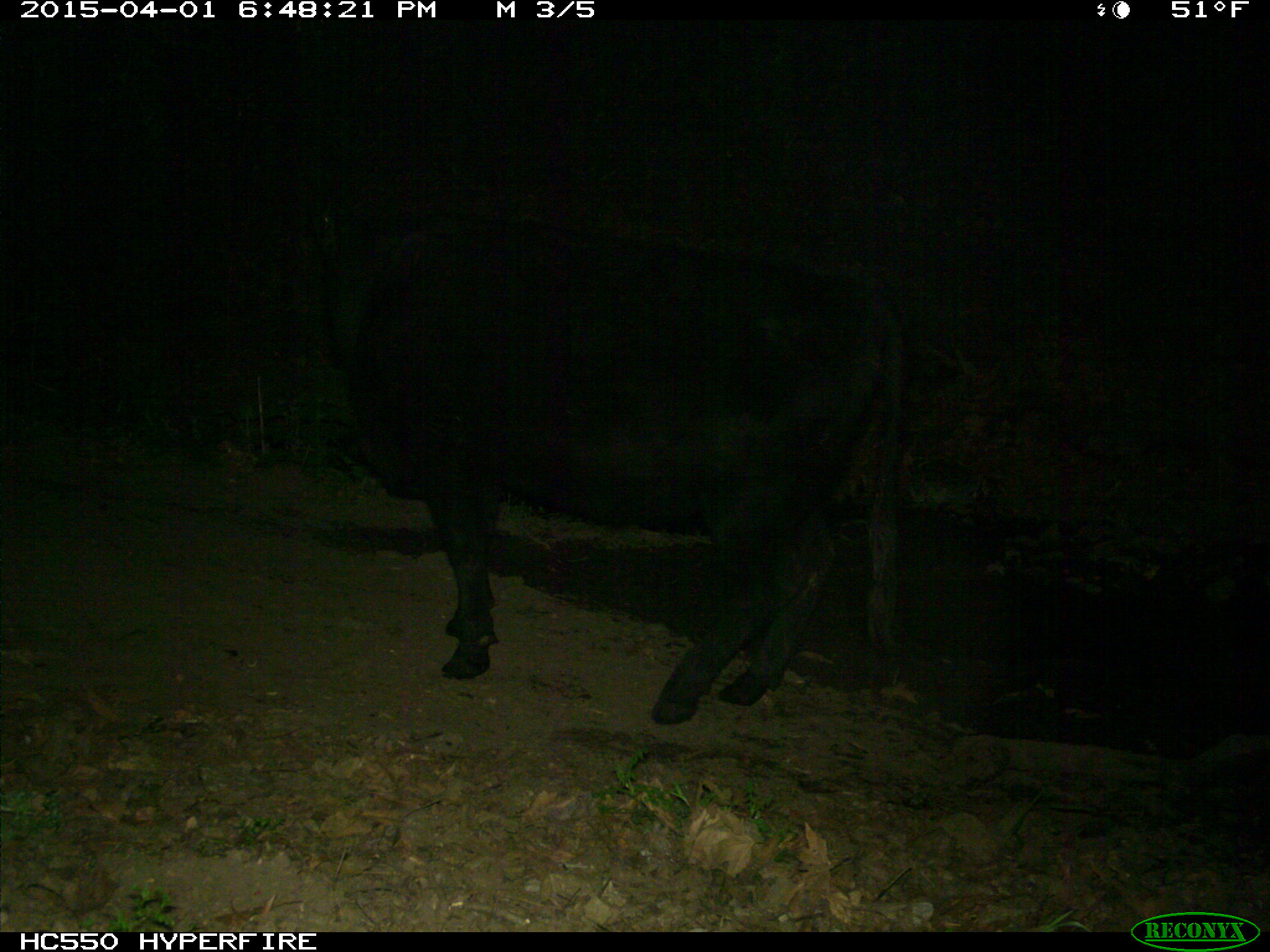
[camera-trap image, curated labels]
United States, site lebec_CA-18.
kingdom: Animalia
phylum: Chordata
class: Mammalia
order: Artiodactyla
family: Bovidae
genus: Bos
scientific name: Bos taurus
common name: domestic cow